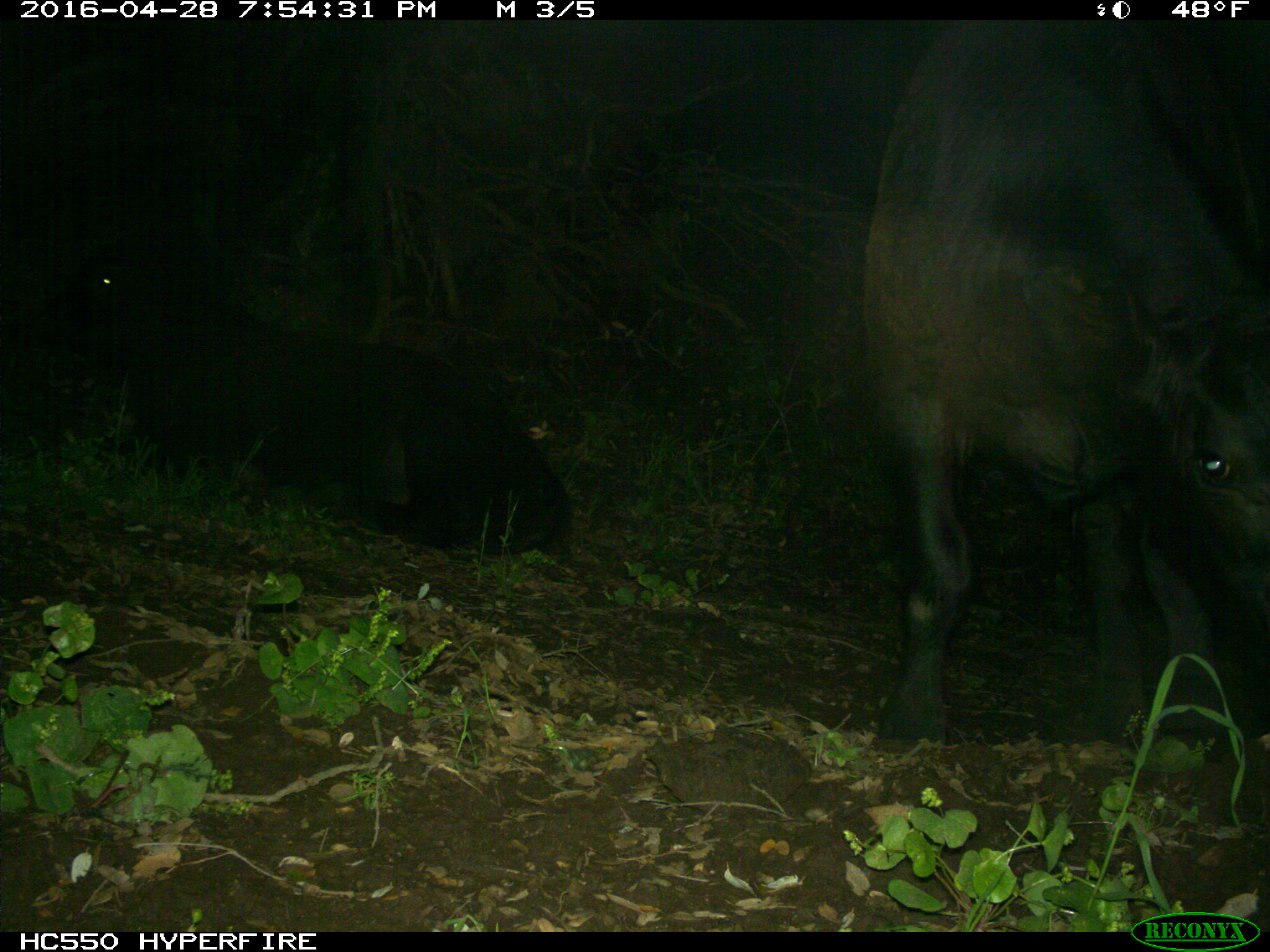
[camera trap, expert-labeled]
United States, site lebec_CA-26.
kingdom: Animalia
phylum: Chordata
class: Mammalia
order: Artiodactyla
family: Bovidae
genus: Bos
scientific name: Bos taurus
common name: domestic cow